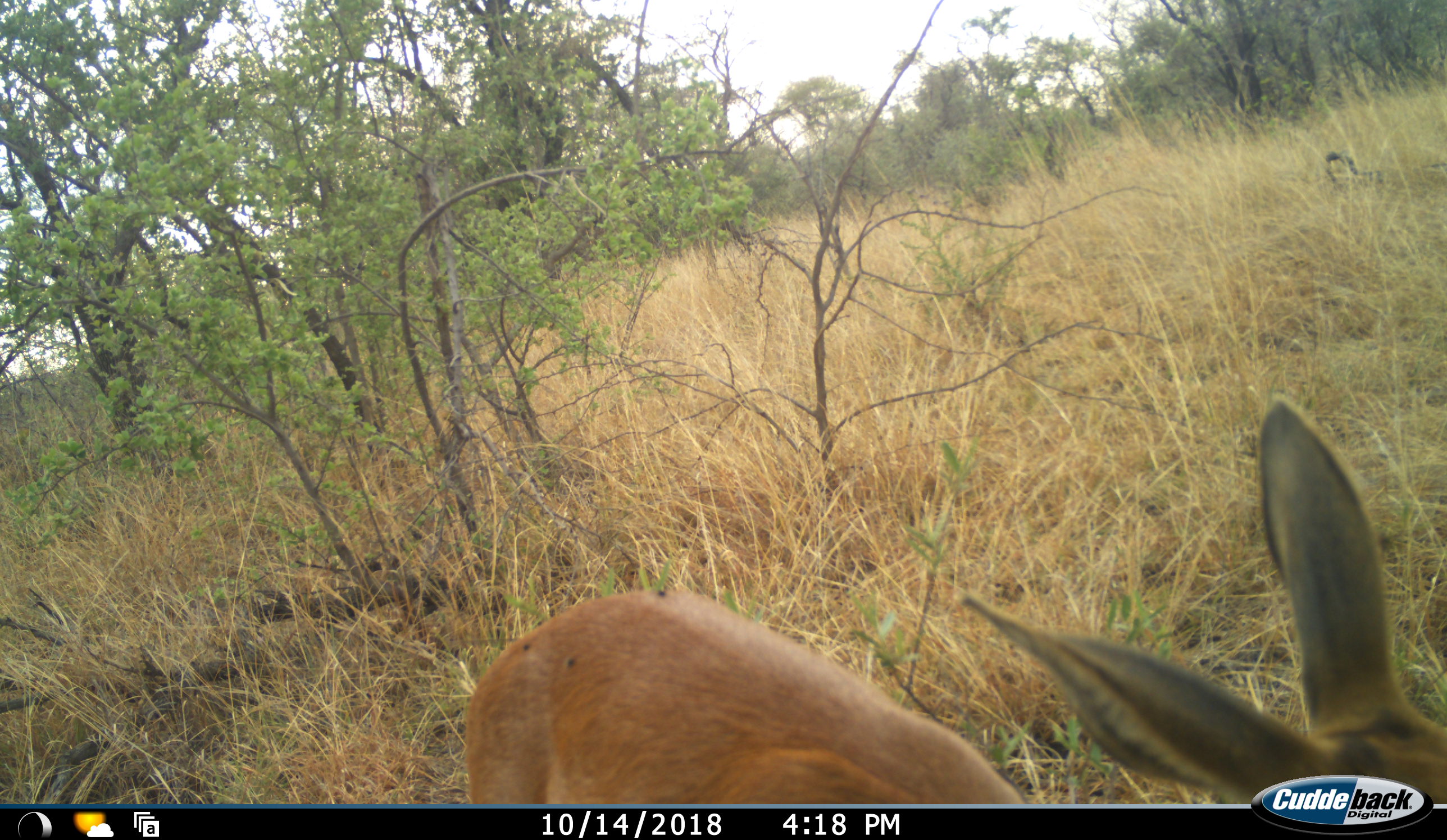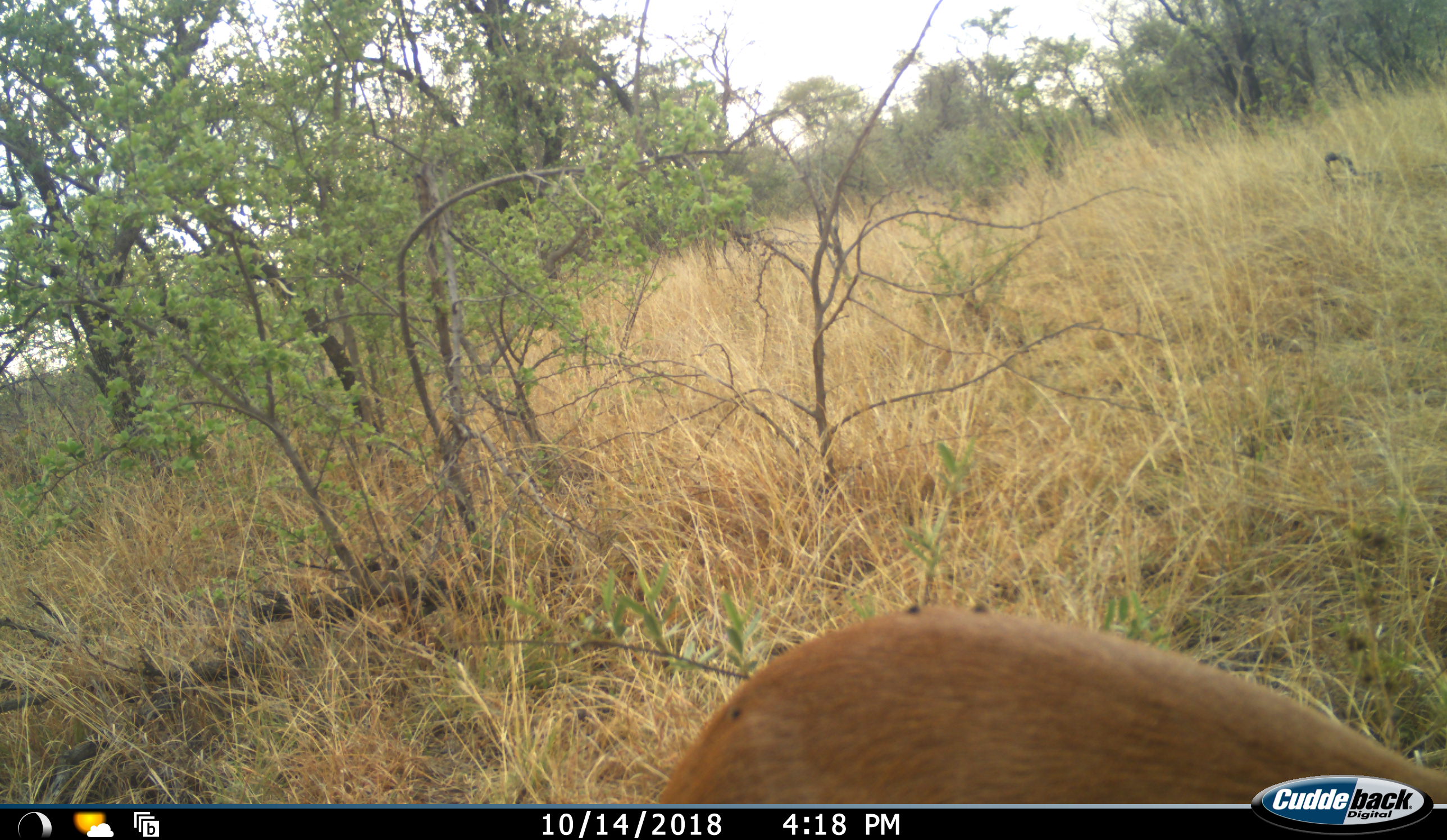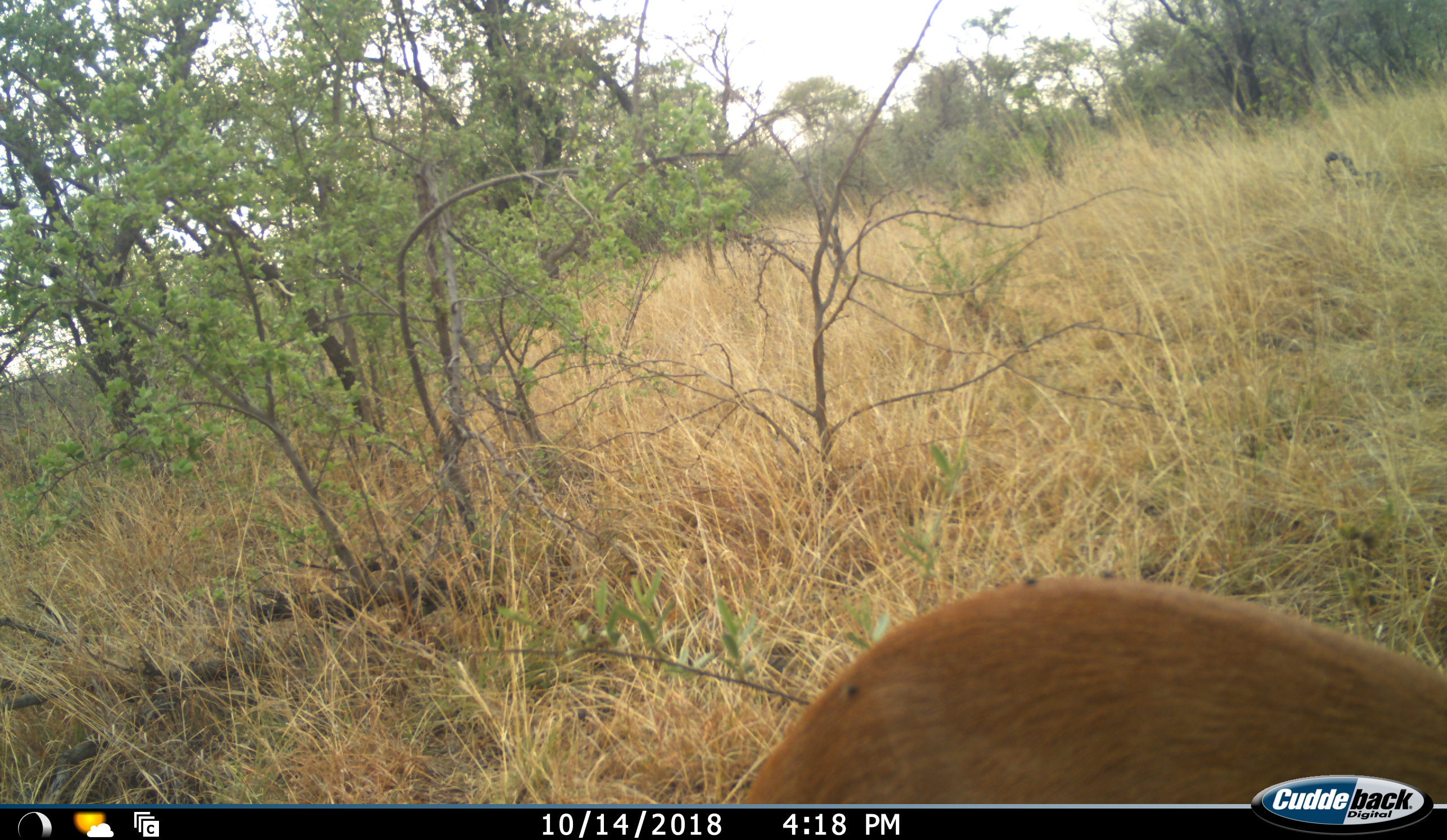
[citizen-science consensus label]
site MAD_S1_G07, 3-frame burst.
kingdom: Animalia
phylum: Chordata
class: Mammalia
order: Artiodactyla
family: Bovidae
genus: Aepyceros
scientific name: Aepyceros melampus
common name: impala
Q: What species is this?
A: Impala (Aepyceros melampus).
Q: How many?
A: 1.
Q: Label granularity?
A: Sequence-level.